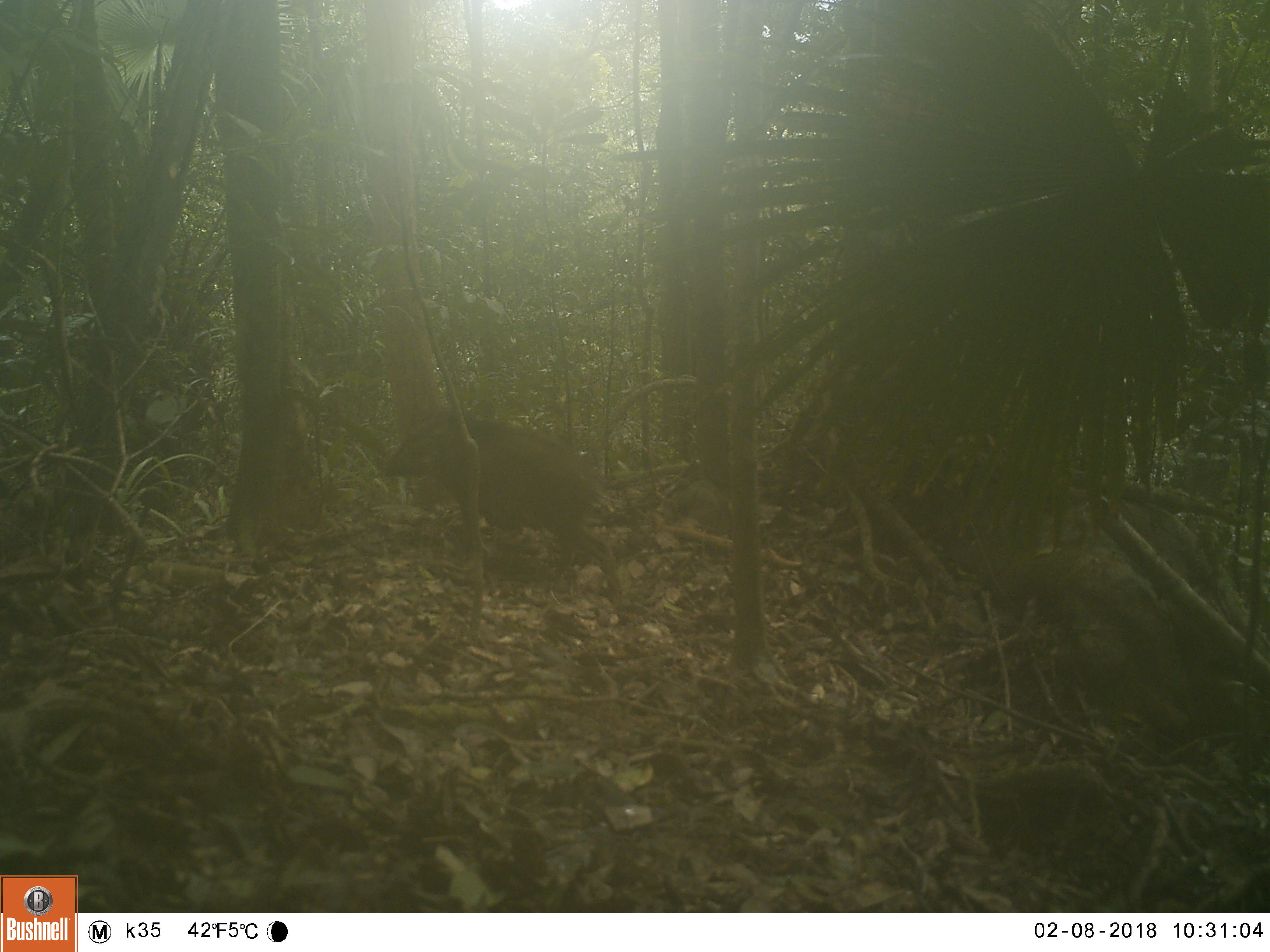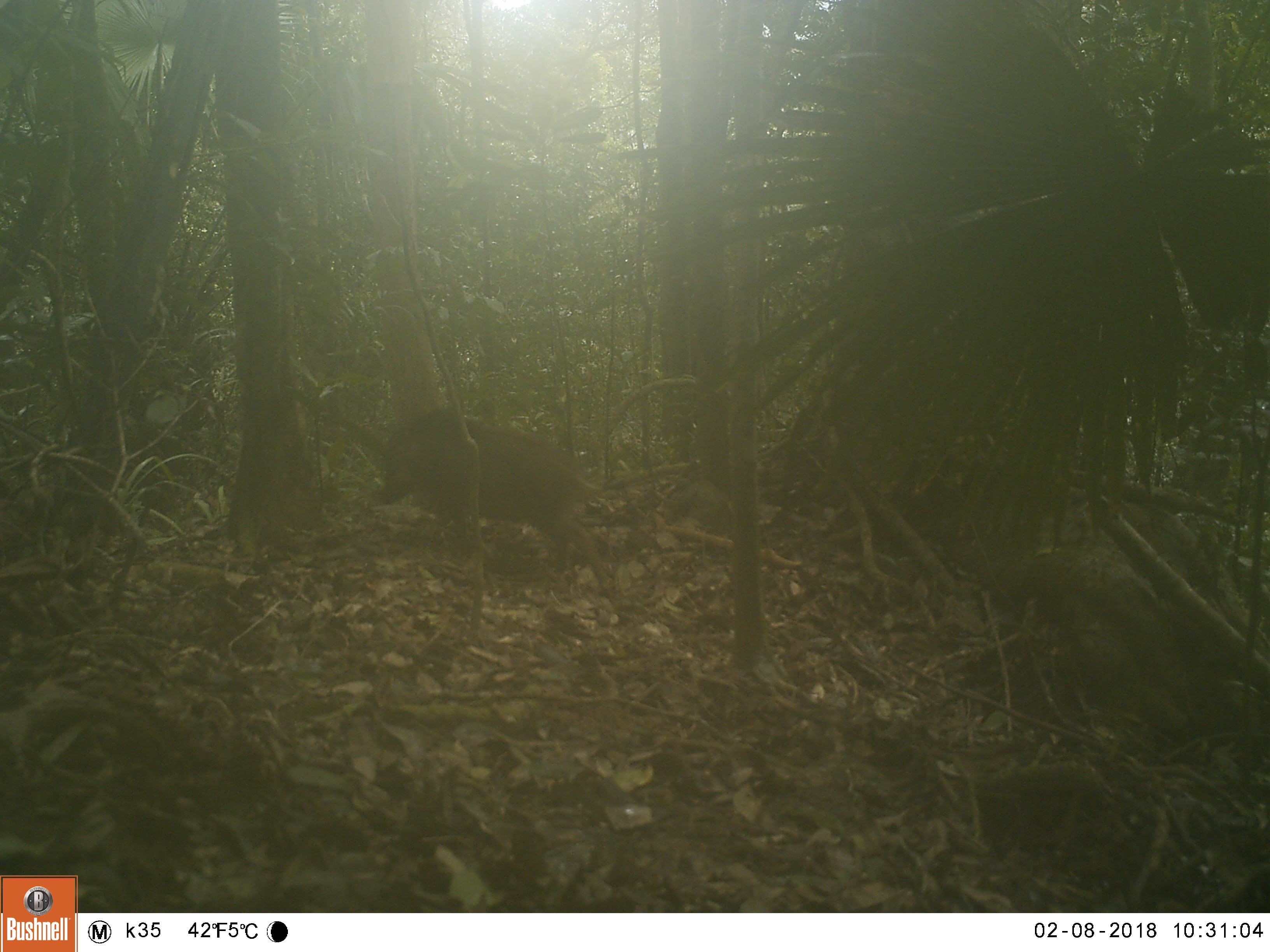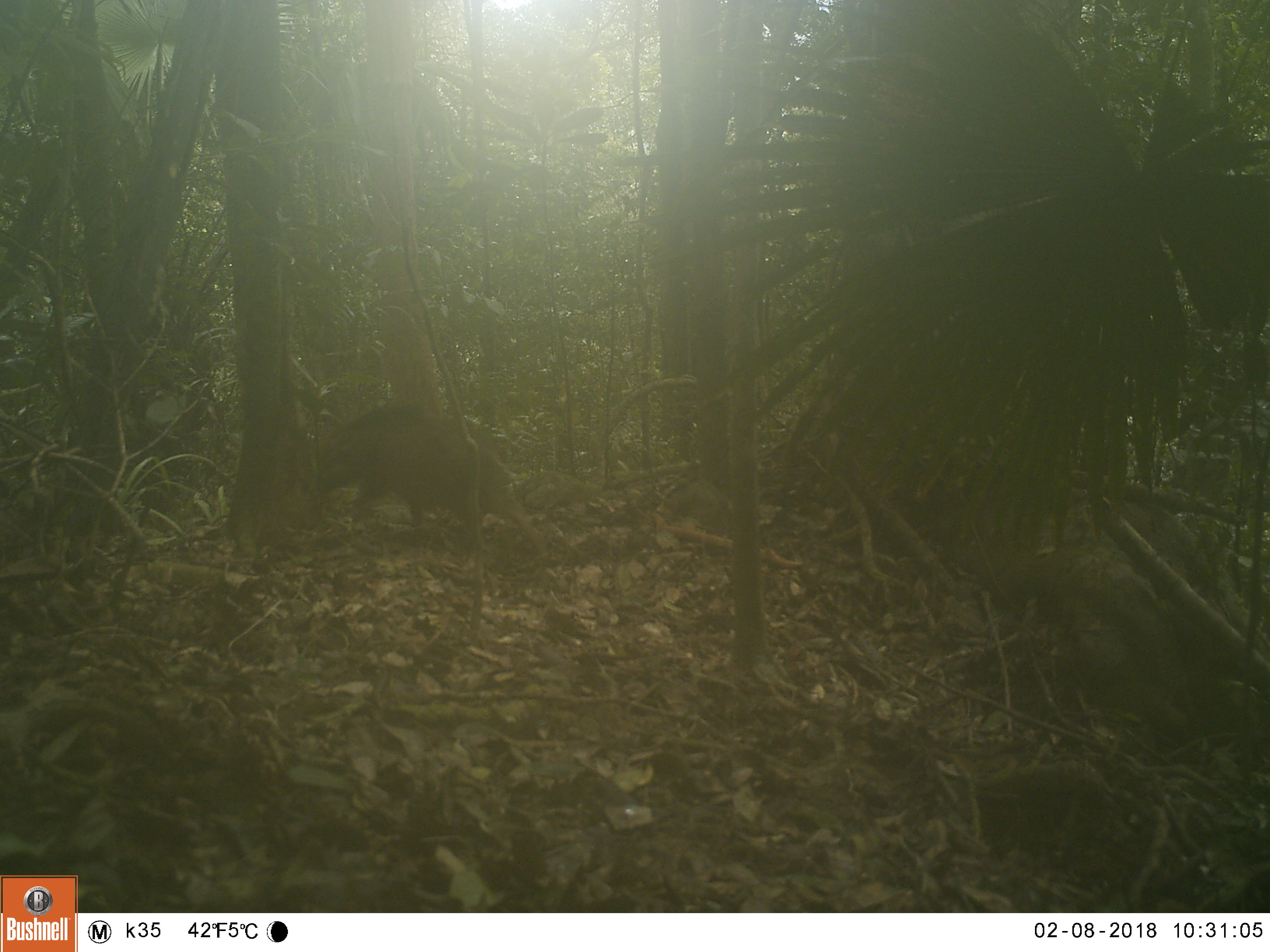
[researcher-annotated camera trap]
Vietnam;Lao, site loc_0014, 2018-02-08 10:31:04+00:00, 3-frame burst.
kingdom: Animalia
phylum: Chordata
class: Mammalia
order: Artiodactyla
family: Suidae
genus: Sus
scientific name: Sus scrofa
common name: eurasian wild pig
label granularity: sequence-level